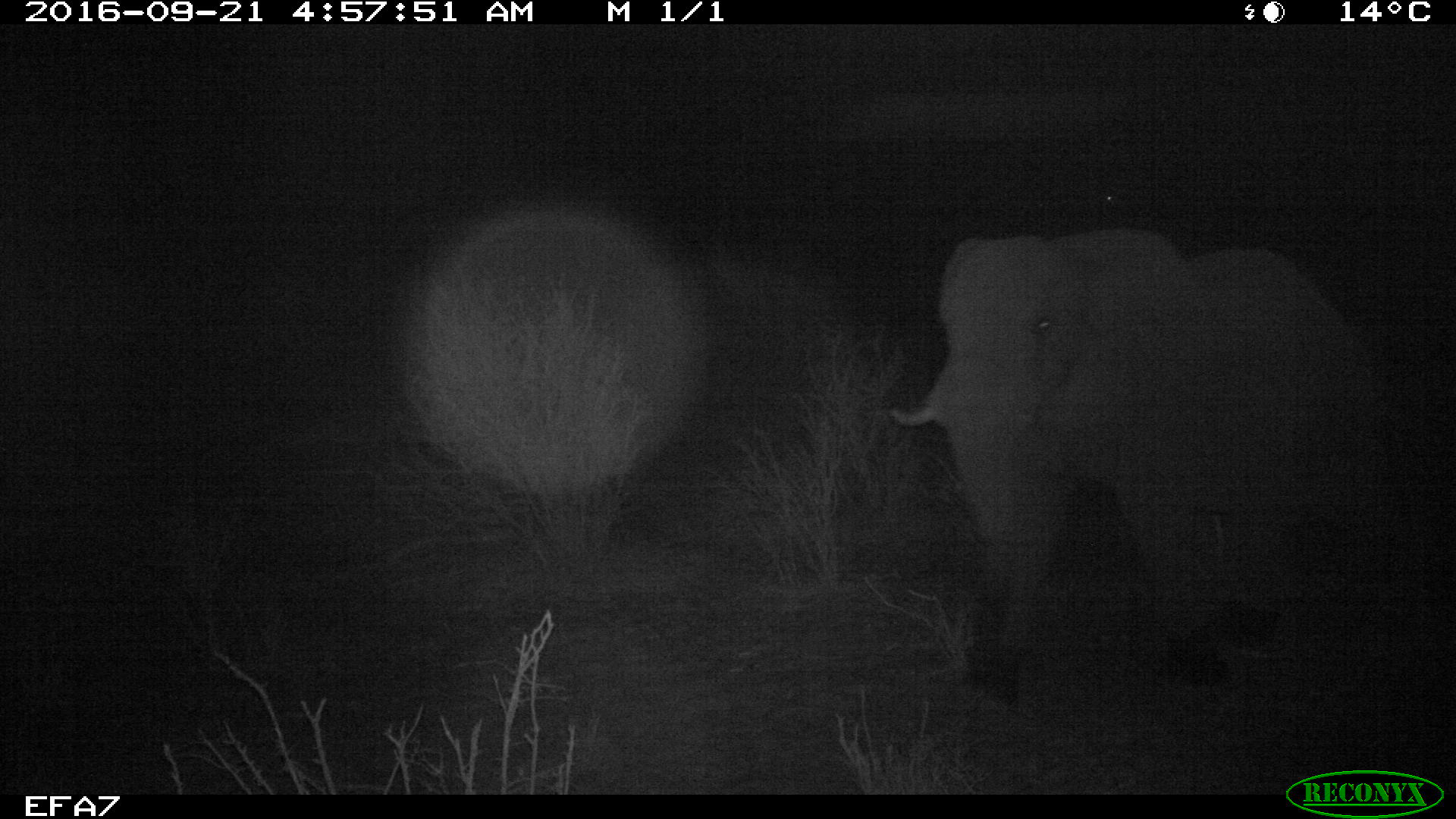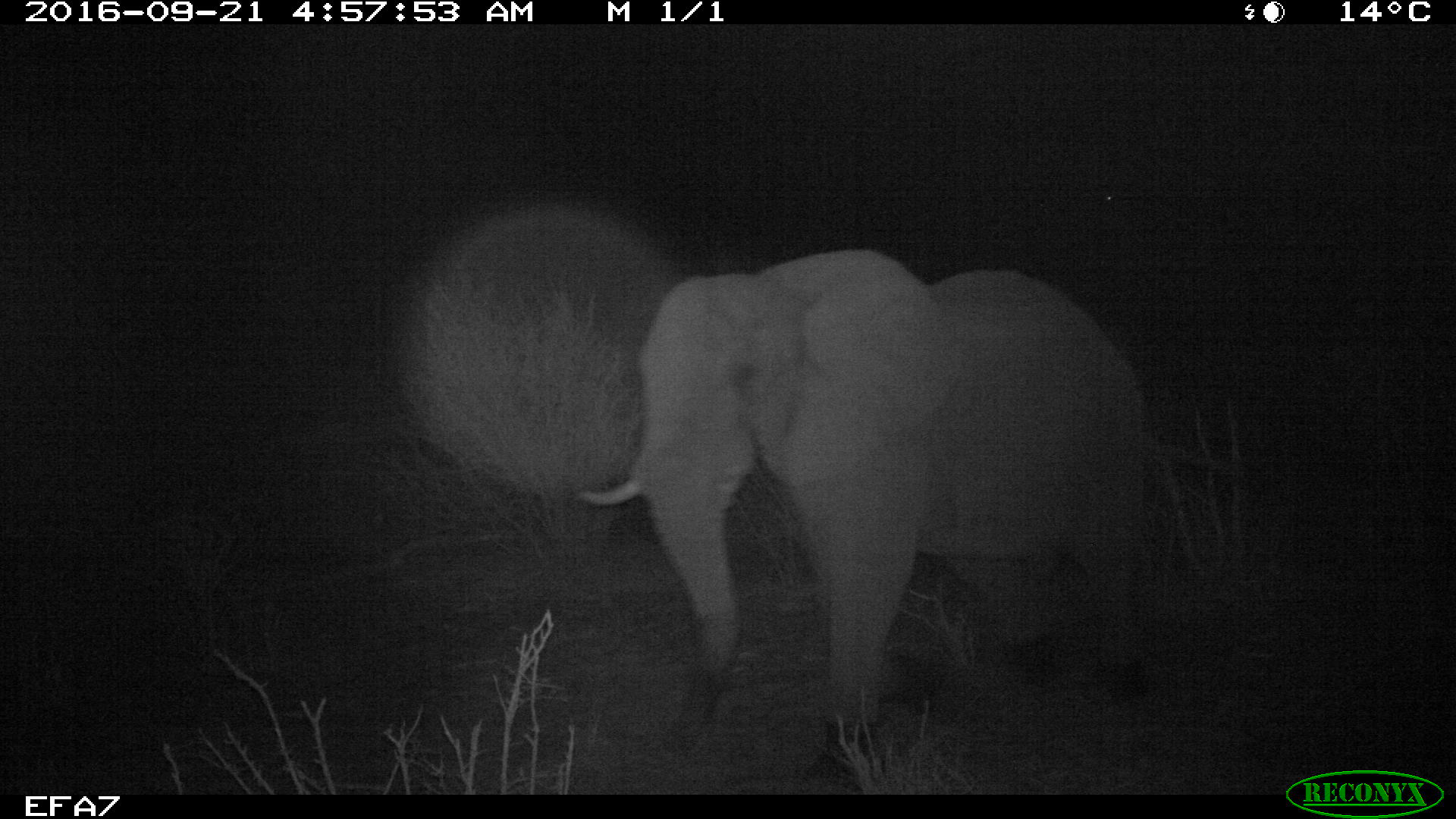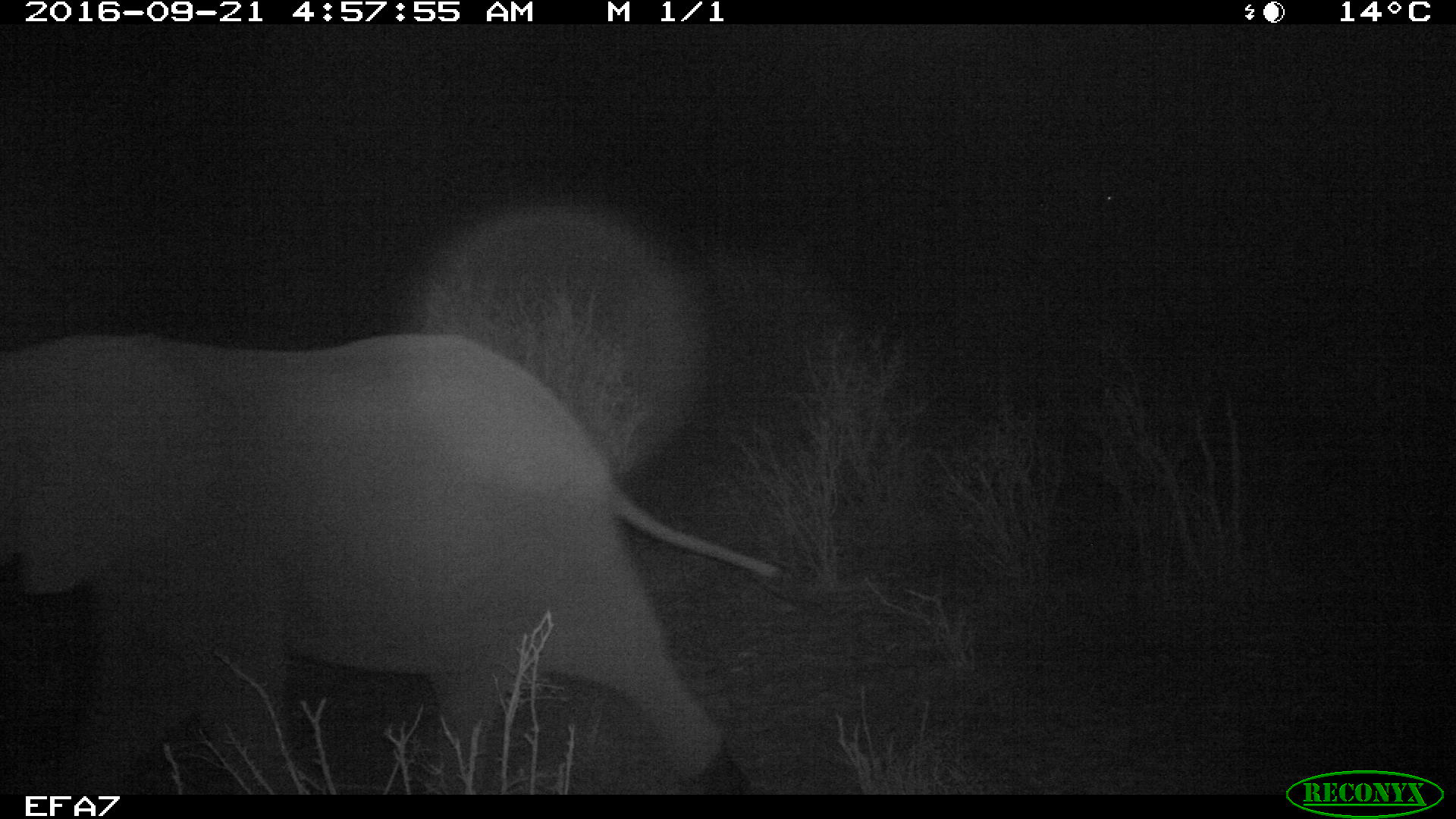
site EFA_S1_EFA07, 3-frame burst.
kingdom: Animalia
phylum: Chordata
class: Mammalia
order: Proboscidea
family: Elephantidae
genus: Loxodonta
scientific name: Loxodonta africana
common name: african bush elephant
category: elephant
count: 1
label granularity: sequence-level